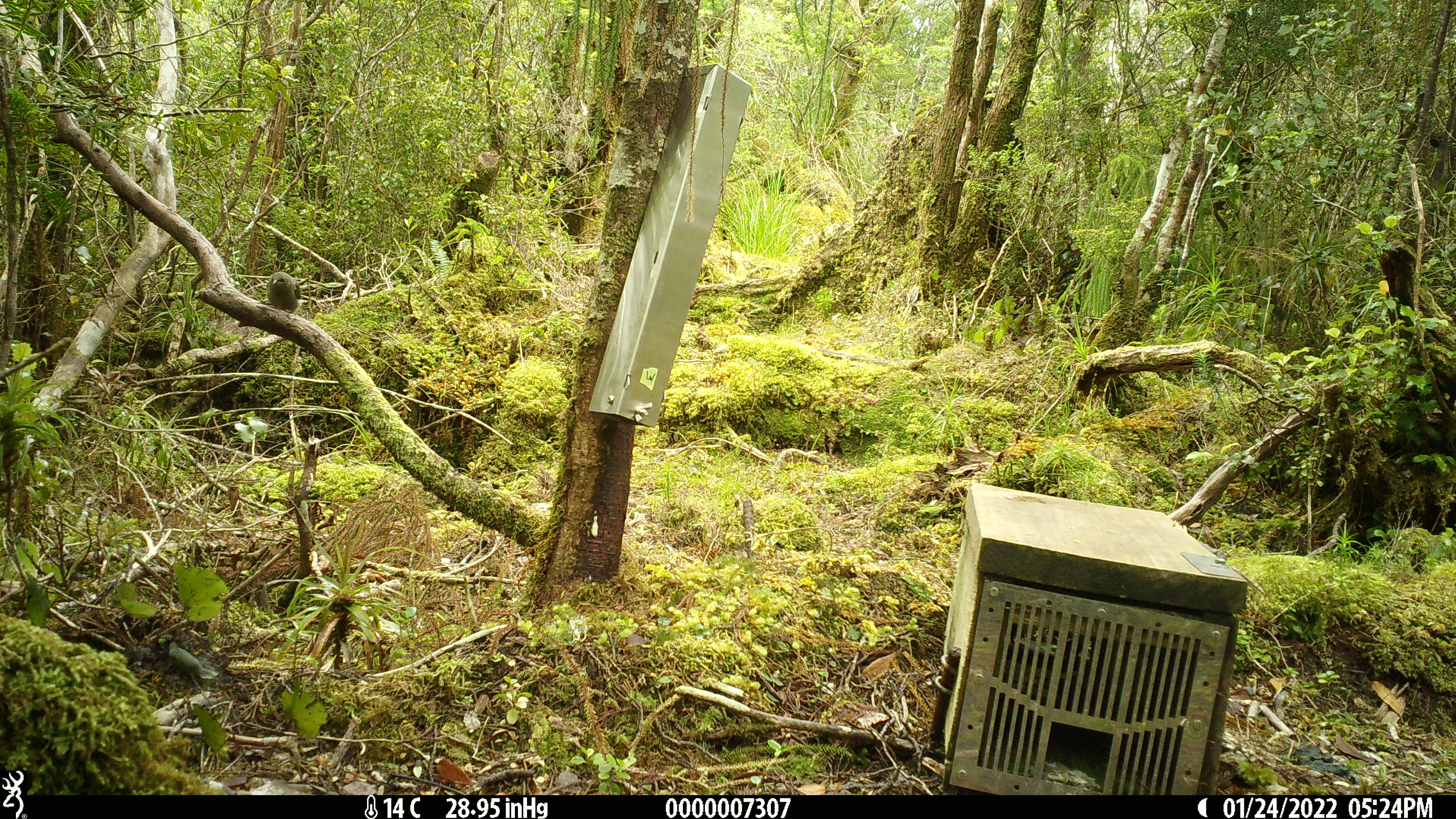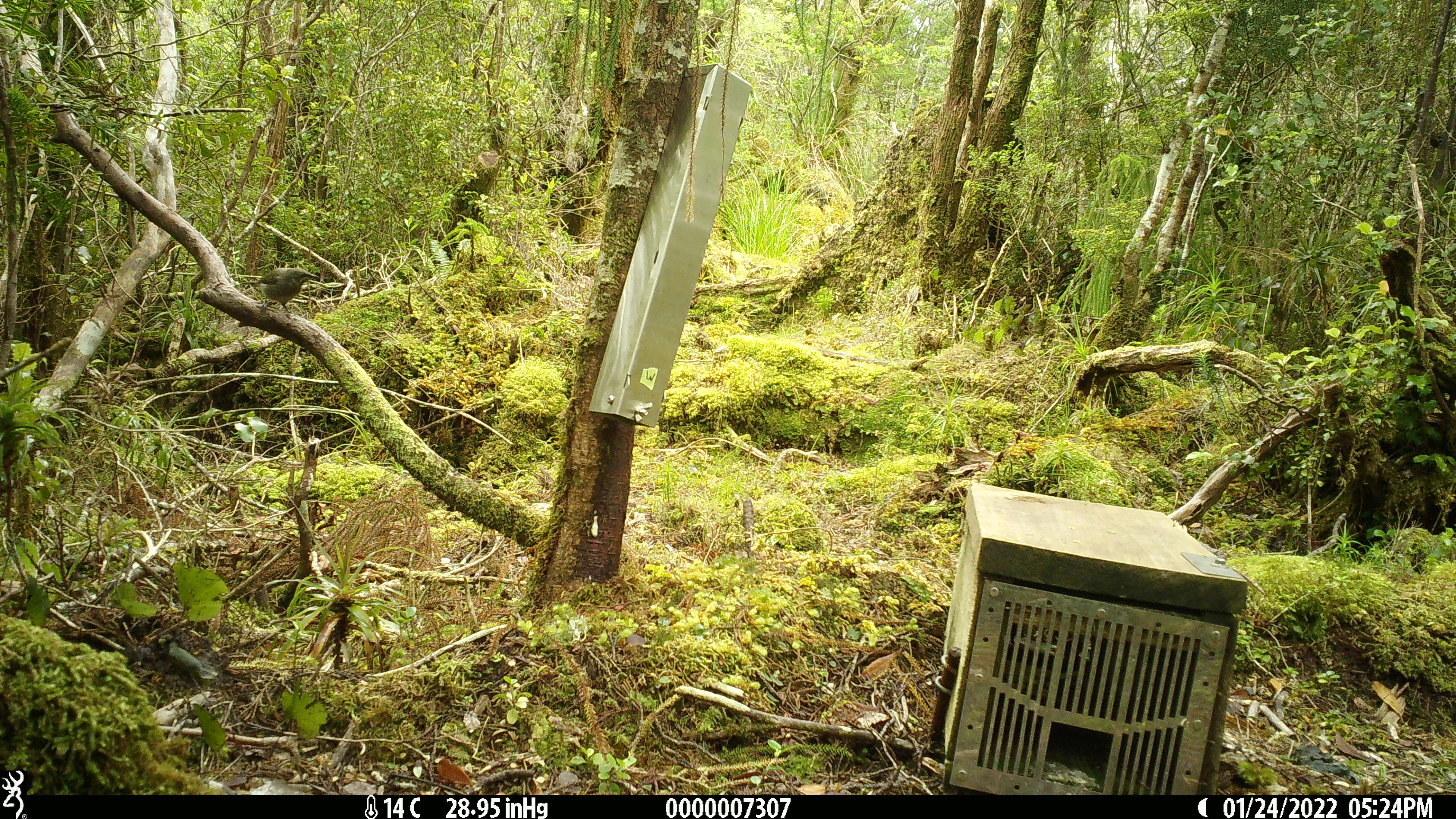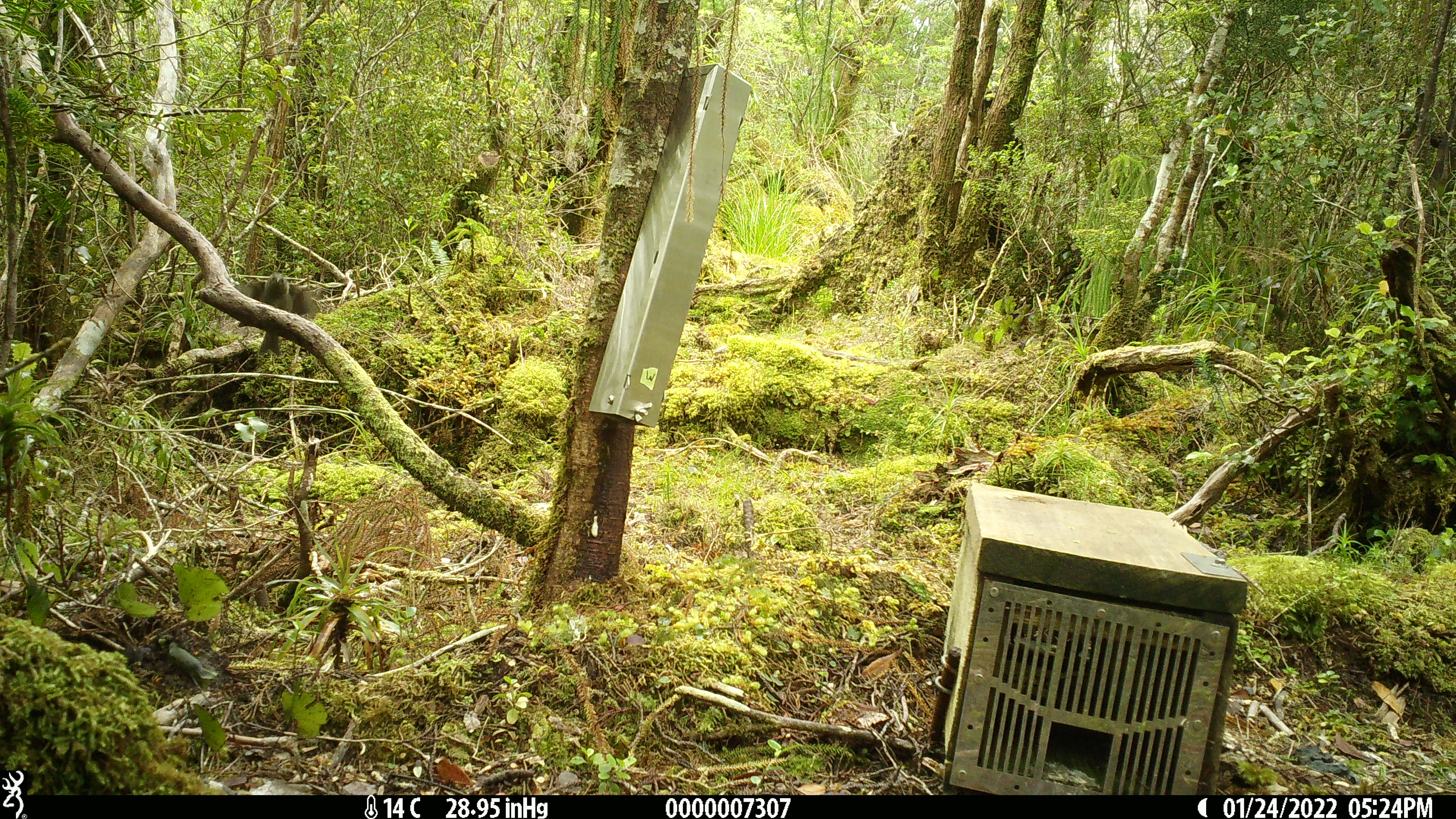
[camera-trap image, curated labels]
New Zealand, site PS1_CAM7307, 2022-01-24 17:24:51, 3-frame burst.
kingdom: Animalia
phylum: Chordata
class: Aves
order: Passeriformes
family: Meliphagidae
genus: Anthornis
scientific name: Anthornis melanura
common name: new zealand bellbird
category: bellbird